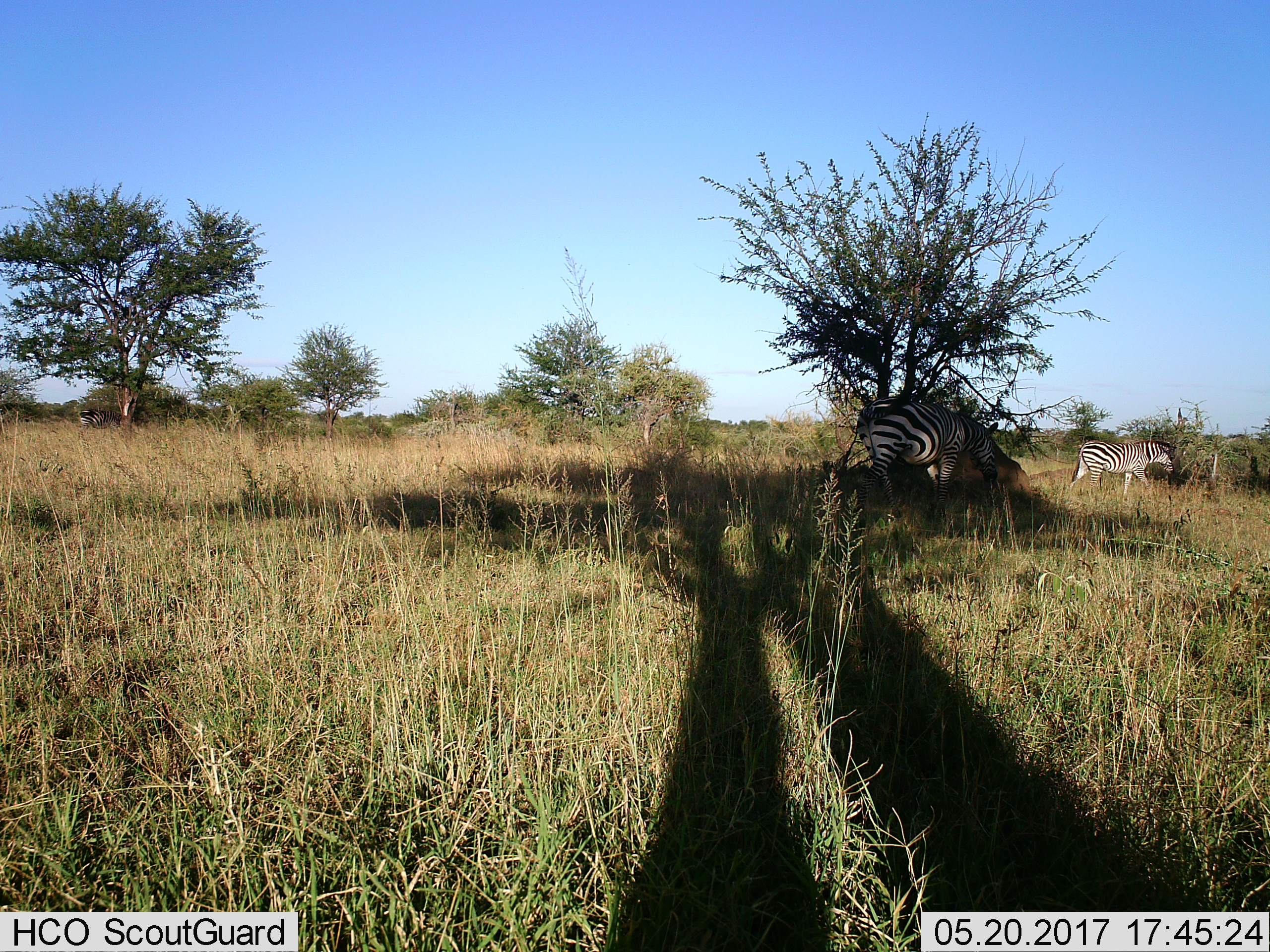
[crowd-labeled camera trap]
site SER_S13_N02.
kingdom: Animalia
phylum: Chordata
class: Mammalia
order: Perissodactyla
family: Equidae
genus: Equus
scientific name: Equus quagga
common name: plains zebra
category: zebraplains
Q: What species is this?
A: Zebraplains (plains zebra) (Equus quagga).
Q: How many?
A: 3.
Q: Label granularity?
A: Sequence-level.